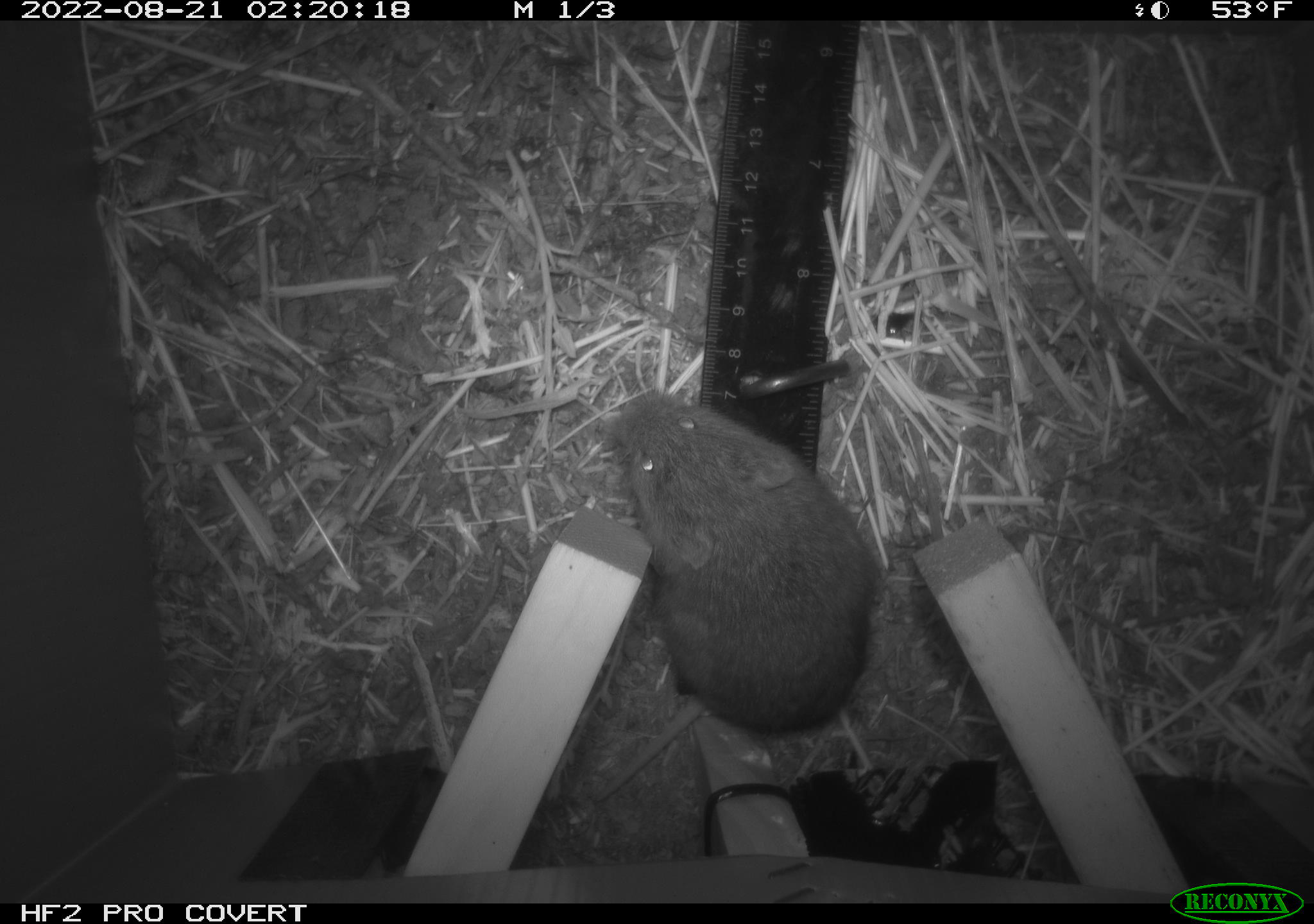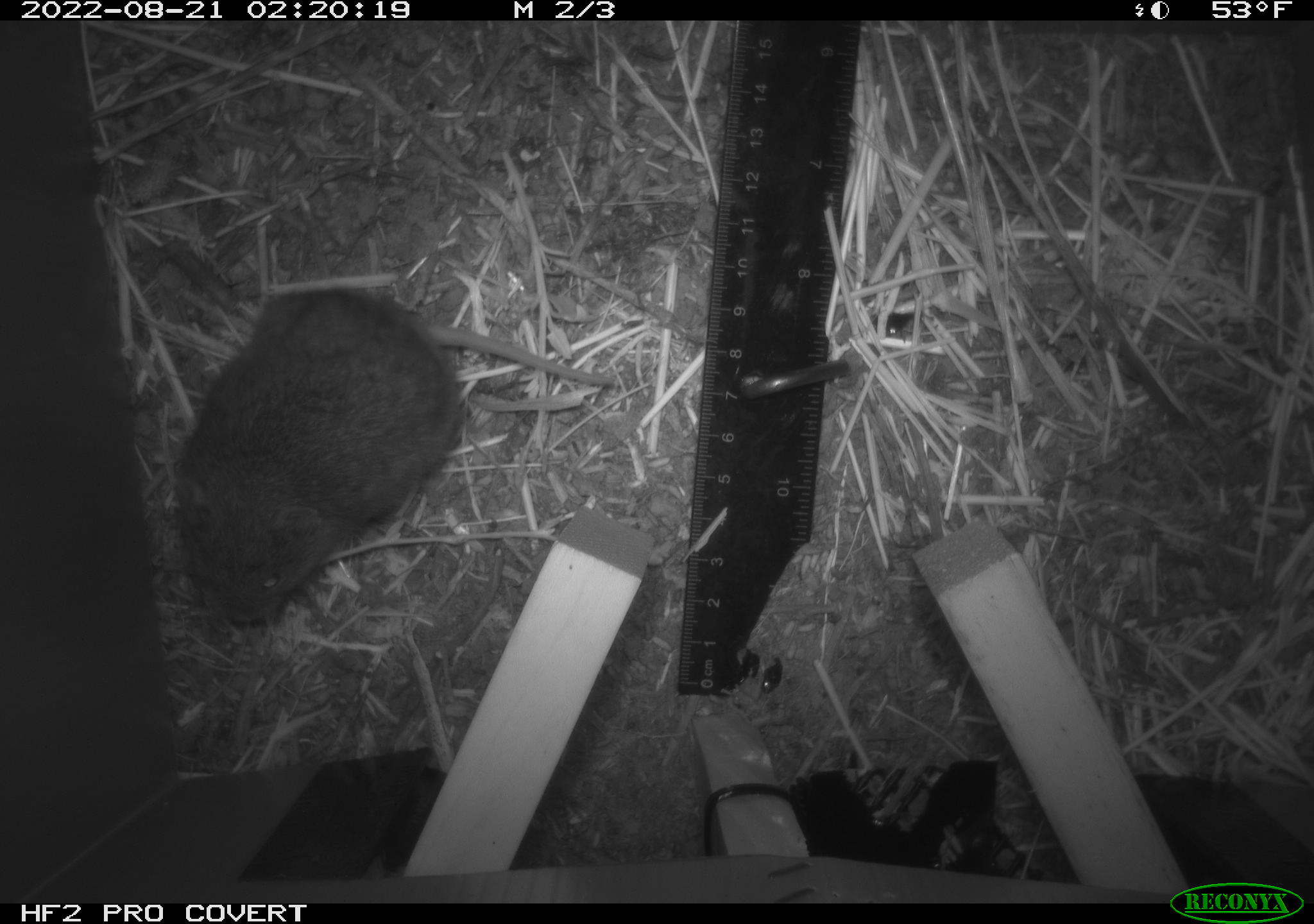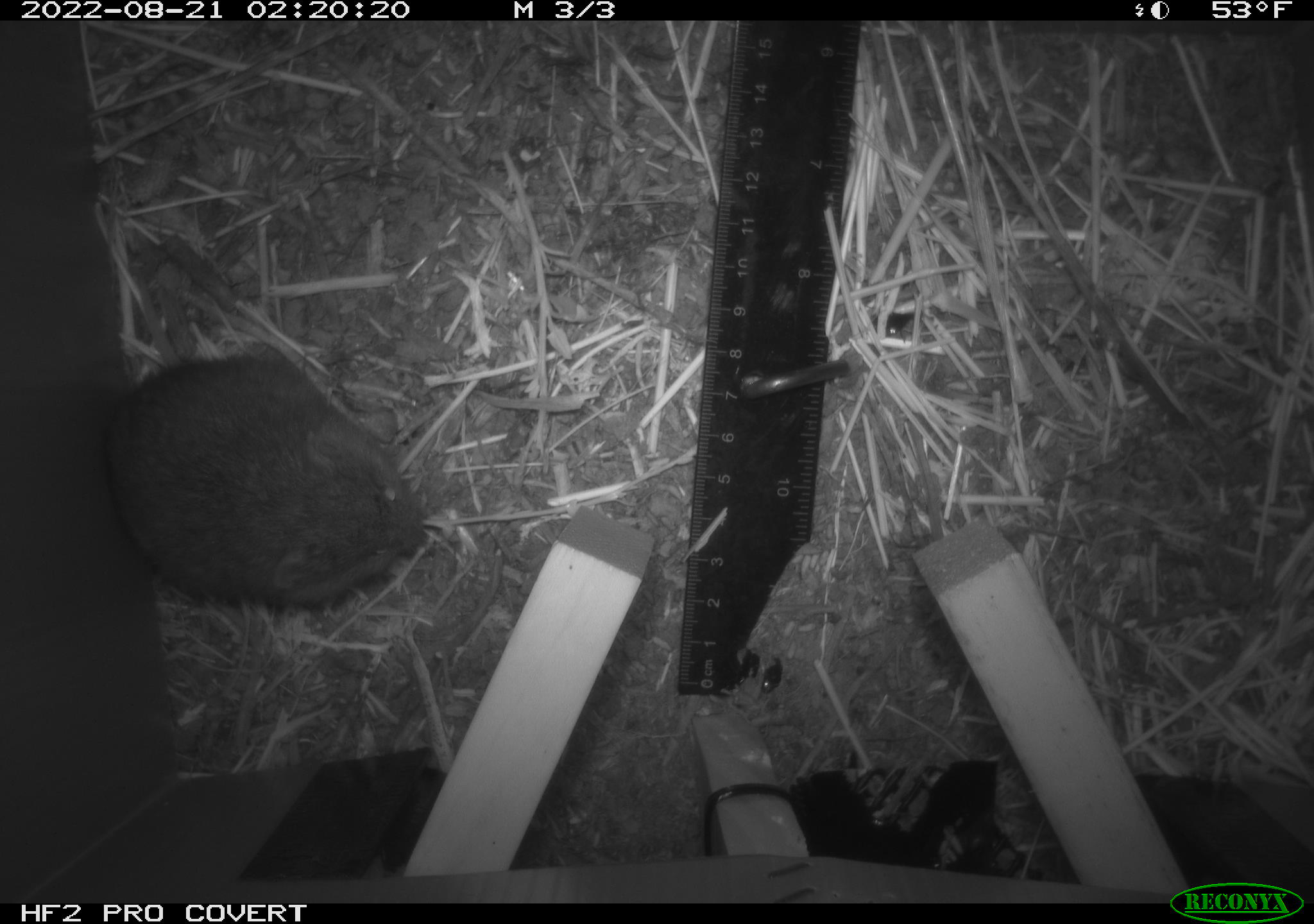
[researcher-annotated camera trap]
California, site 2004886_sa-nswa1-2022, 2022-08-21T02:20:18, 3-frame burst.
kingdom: Animalia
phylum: Chordata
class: Mammalia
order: Rodentia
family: Cricetidae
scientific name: Cricetidae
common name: hamsters, voles, lemmings, and allies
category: cricetidae family